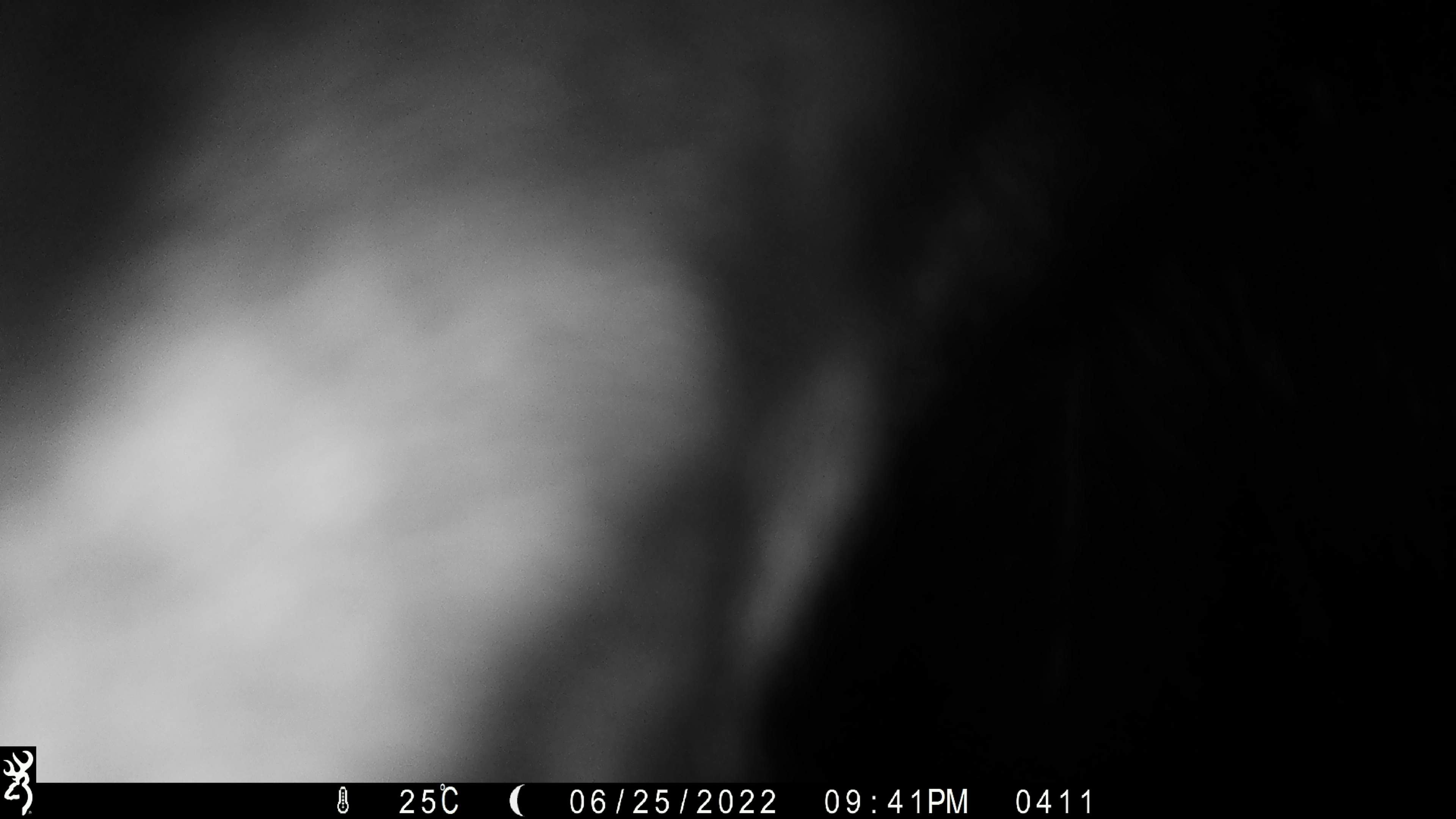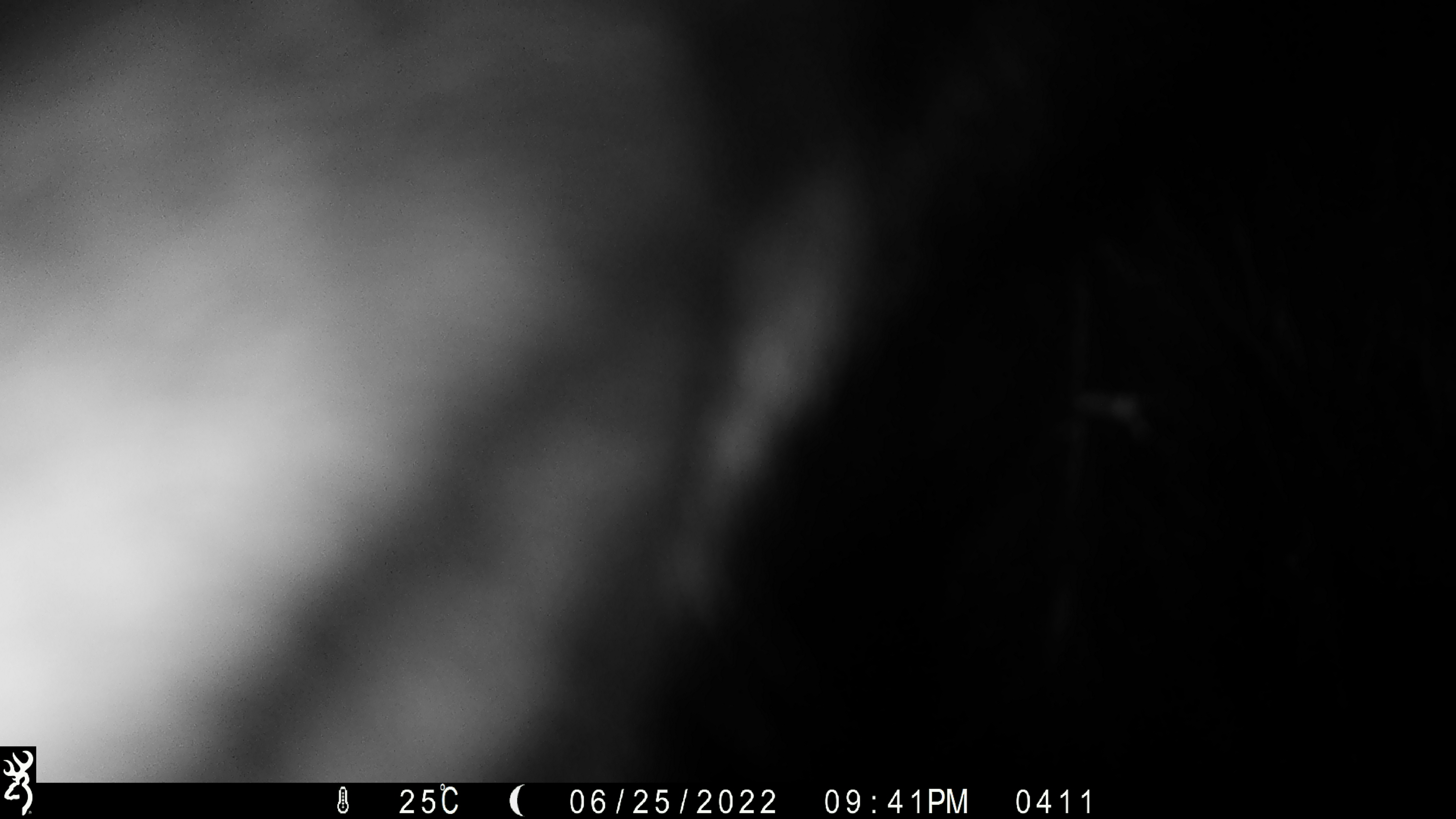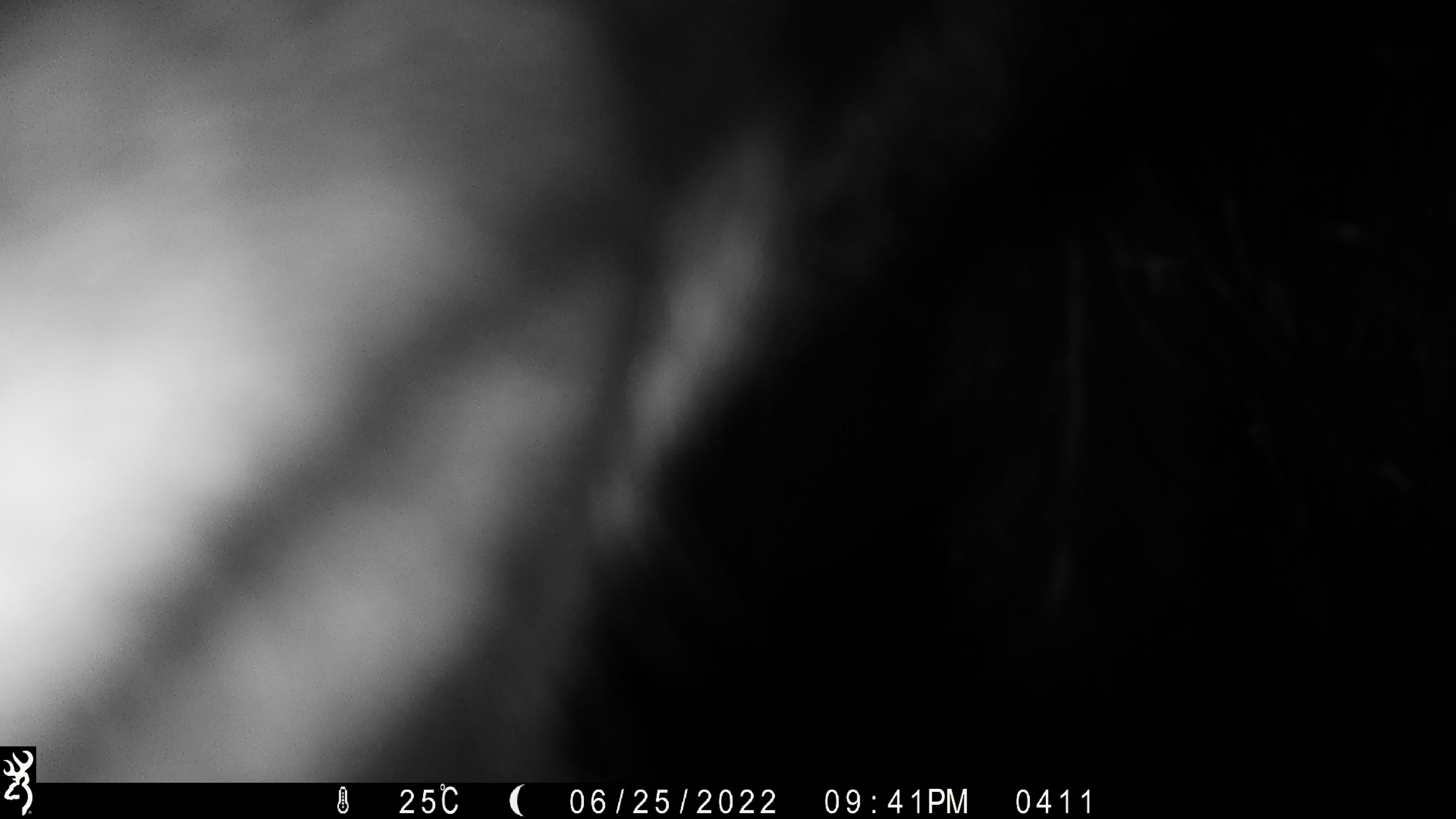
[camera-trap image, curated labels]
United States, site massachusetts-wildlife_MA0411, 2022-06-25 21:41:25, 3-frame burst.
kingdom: Animalia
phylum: Chordata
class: Mammalia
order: Artiodactyla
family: Cervidae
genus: Alces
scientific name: Alces alces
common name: moose